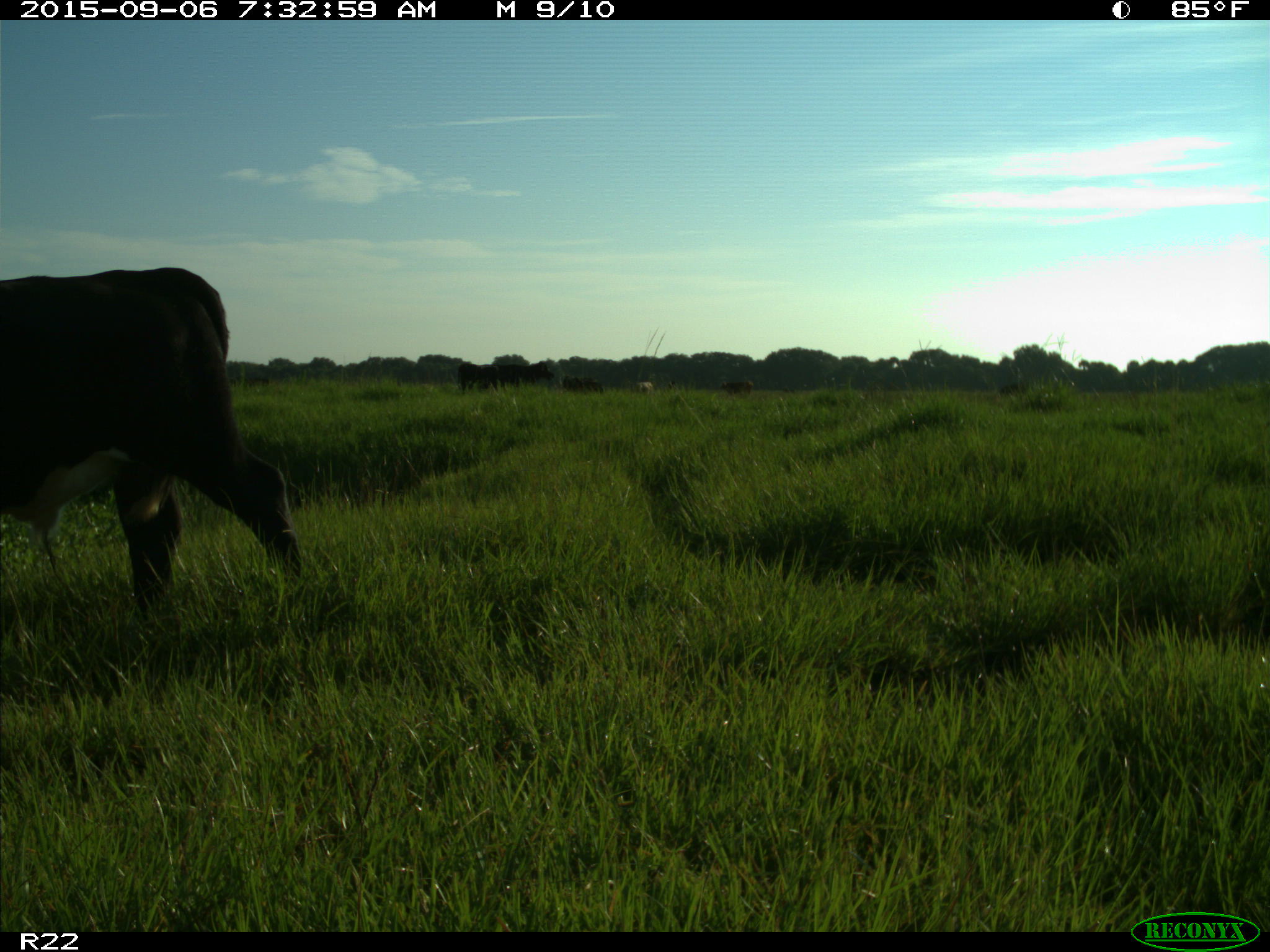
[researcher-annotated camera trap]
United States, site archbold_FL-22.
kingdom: Animalia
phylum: Chordata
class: Mammalia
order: Artiodactyla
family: Bovidae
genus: Bos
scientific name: Bos taurus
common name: domestic cow